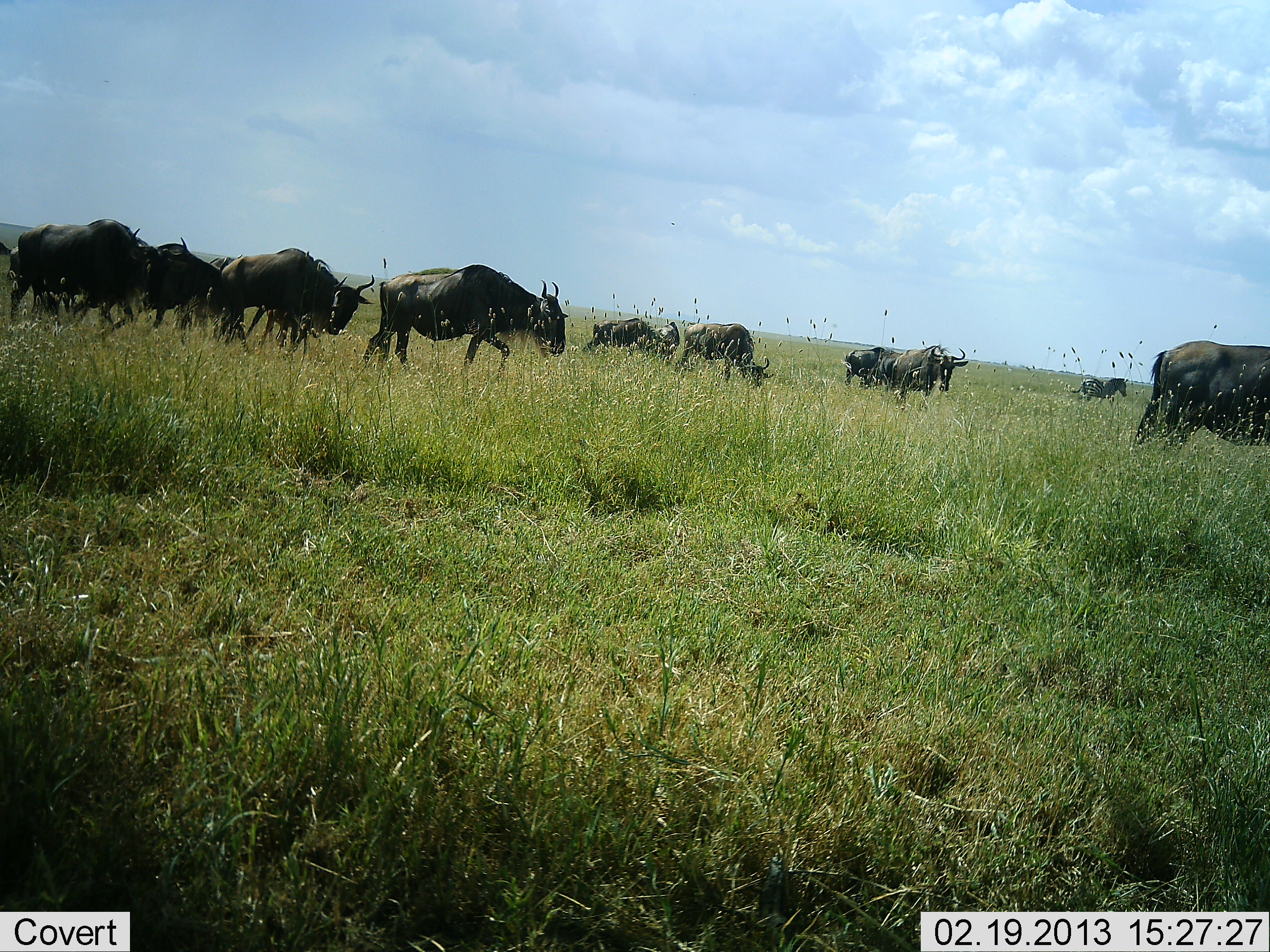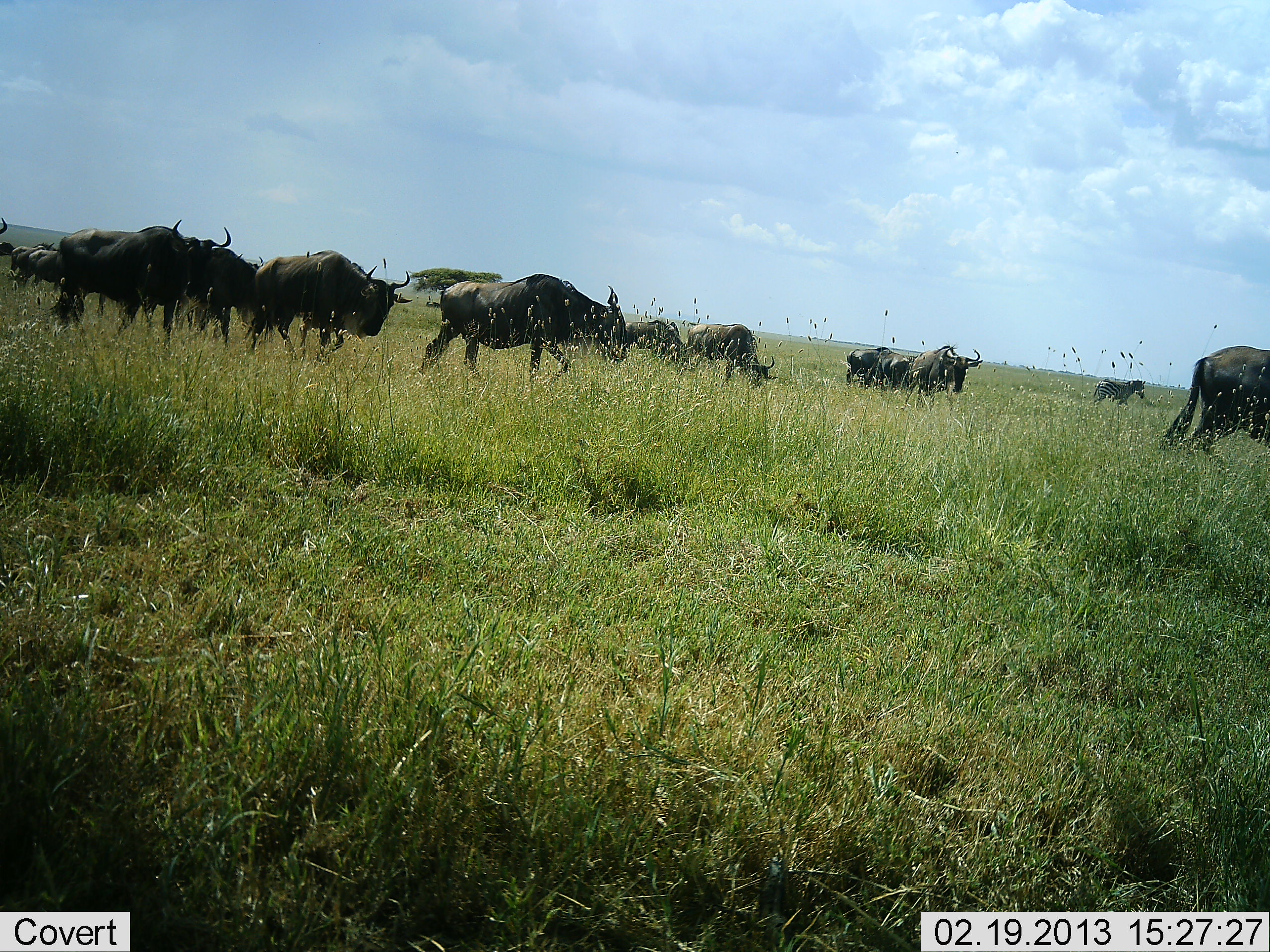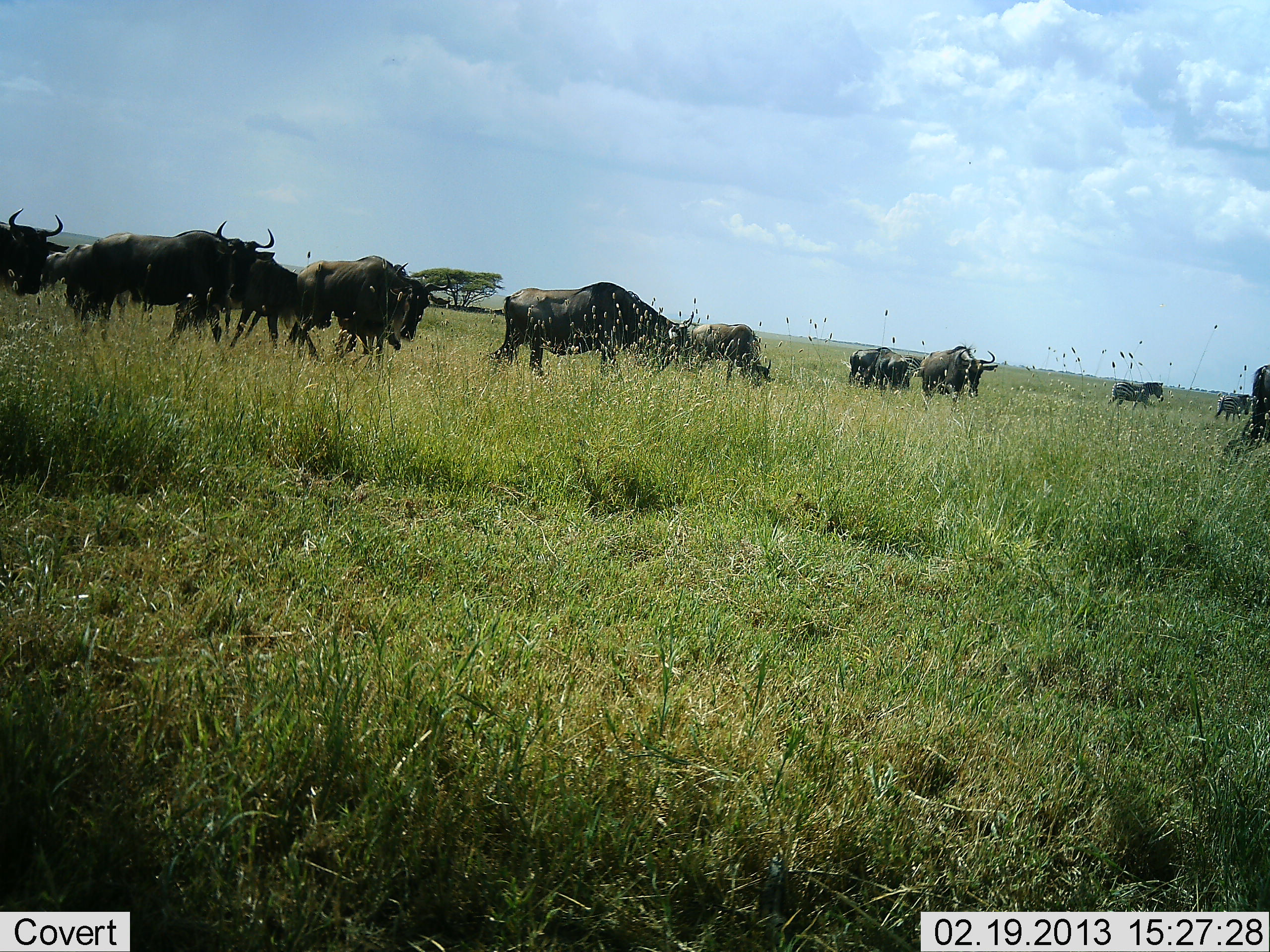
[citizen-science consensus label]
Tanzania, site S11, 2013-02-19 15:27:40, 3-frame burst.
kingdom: Animalia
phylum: Chordata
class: Mammalia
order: Artiodactyla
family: Bovidae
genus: Connochaetes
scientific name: Connochaetes taurinus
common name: blue wildebeest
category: wildebeest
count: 11-50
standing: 12%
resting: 0%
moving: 88%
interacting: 6%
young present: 0%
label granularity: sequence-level